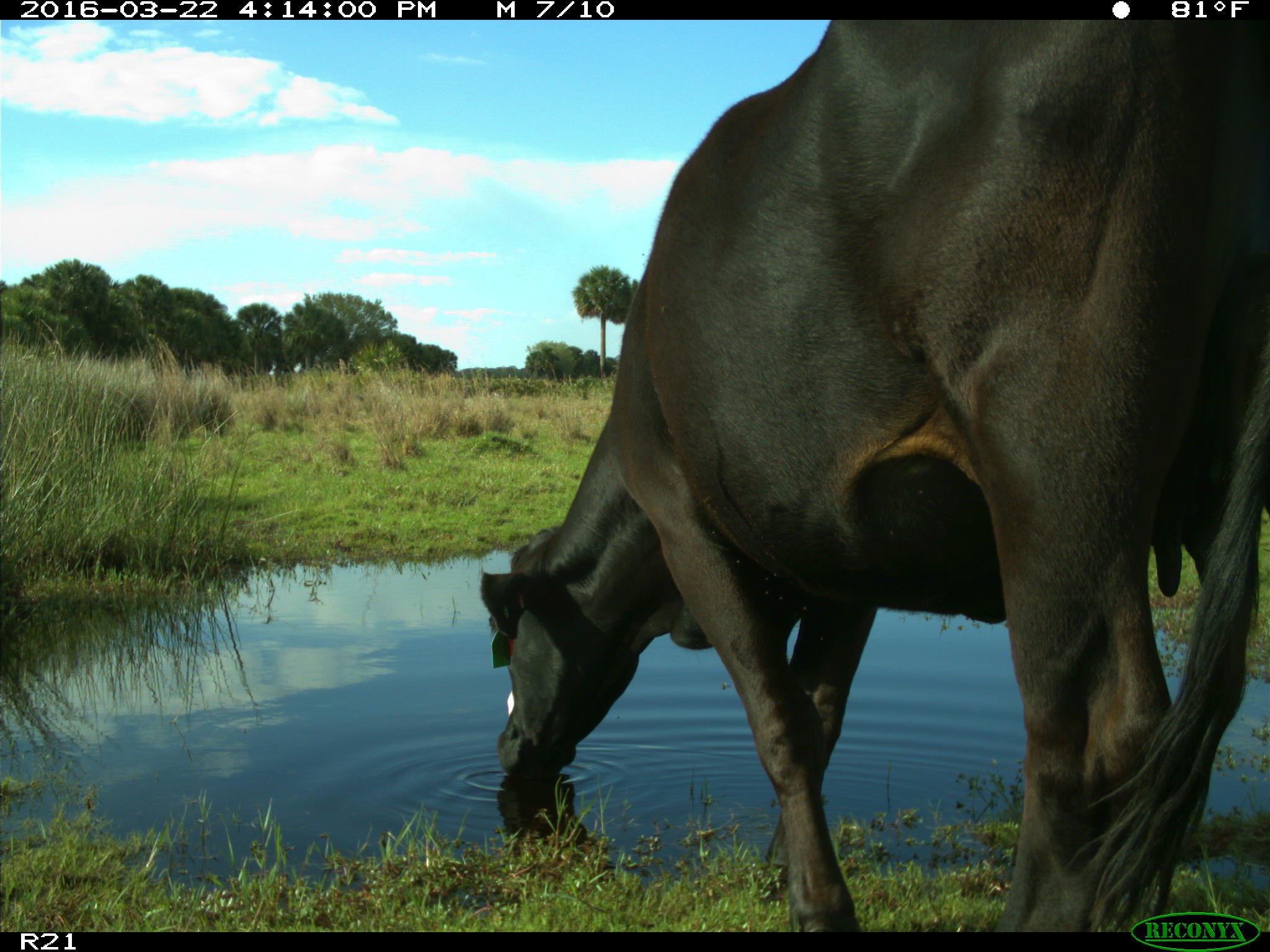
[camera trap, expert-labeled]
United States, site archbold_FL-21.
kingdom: Animalia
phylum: Chordata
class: Mammalia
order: Artiodactyla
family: Bovidae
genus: Bos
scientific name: Bos taurus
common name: domestic cow